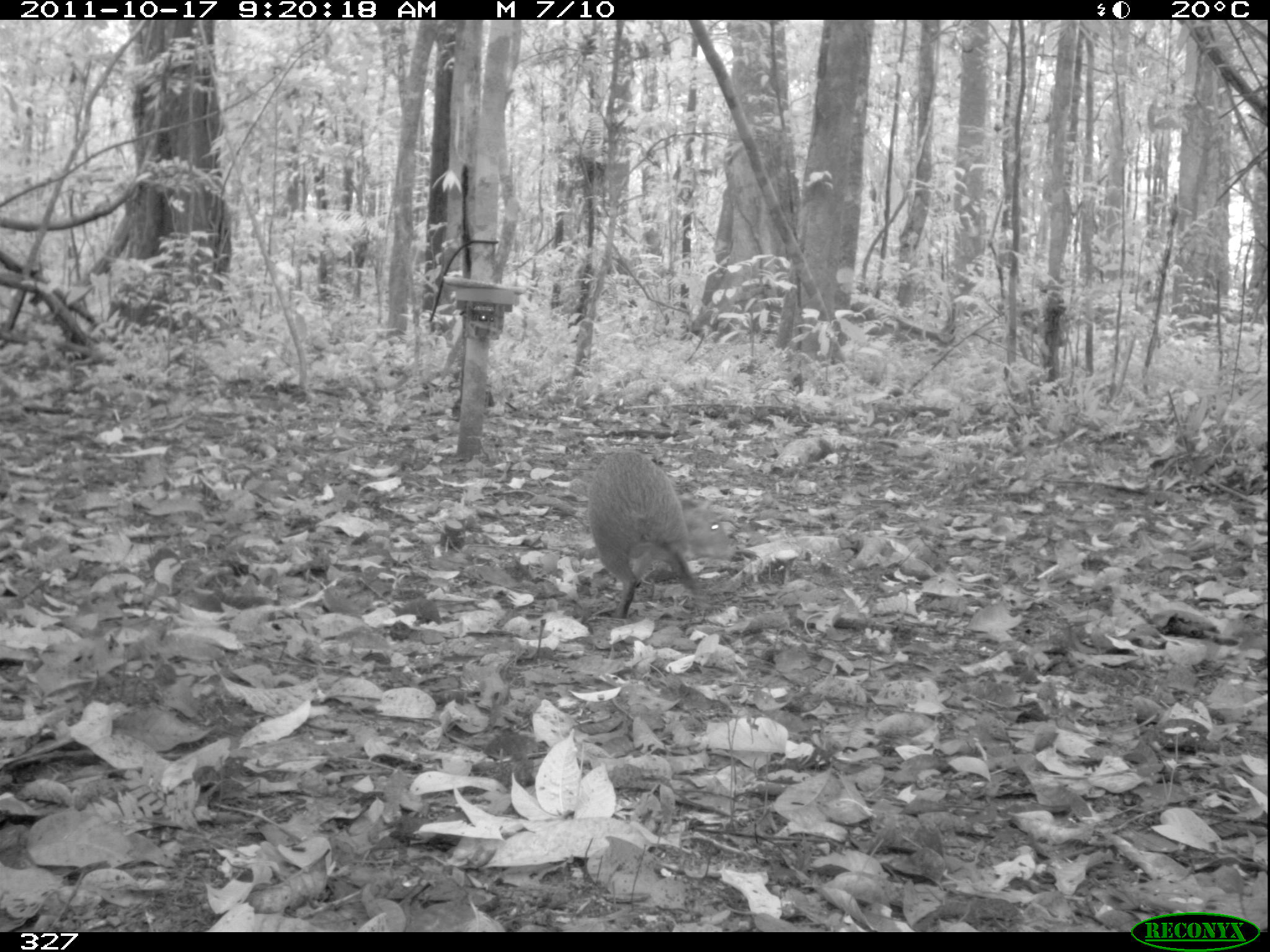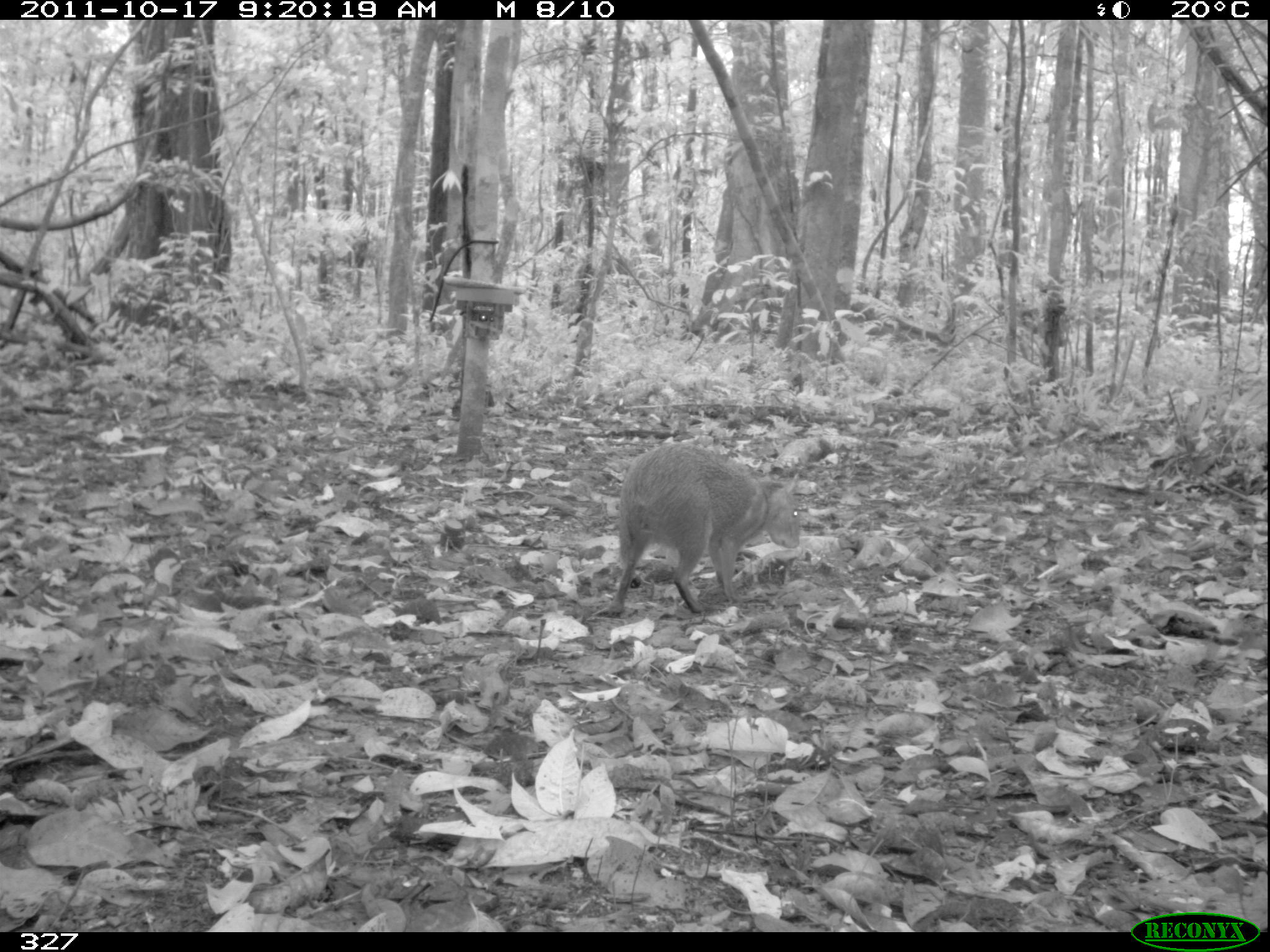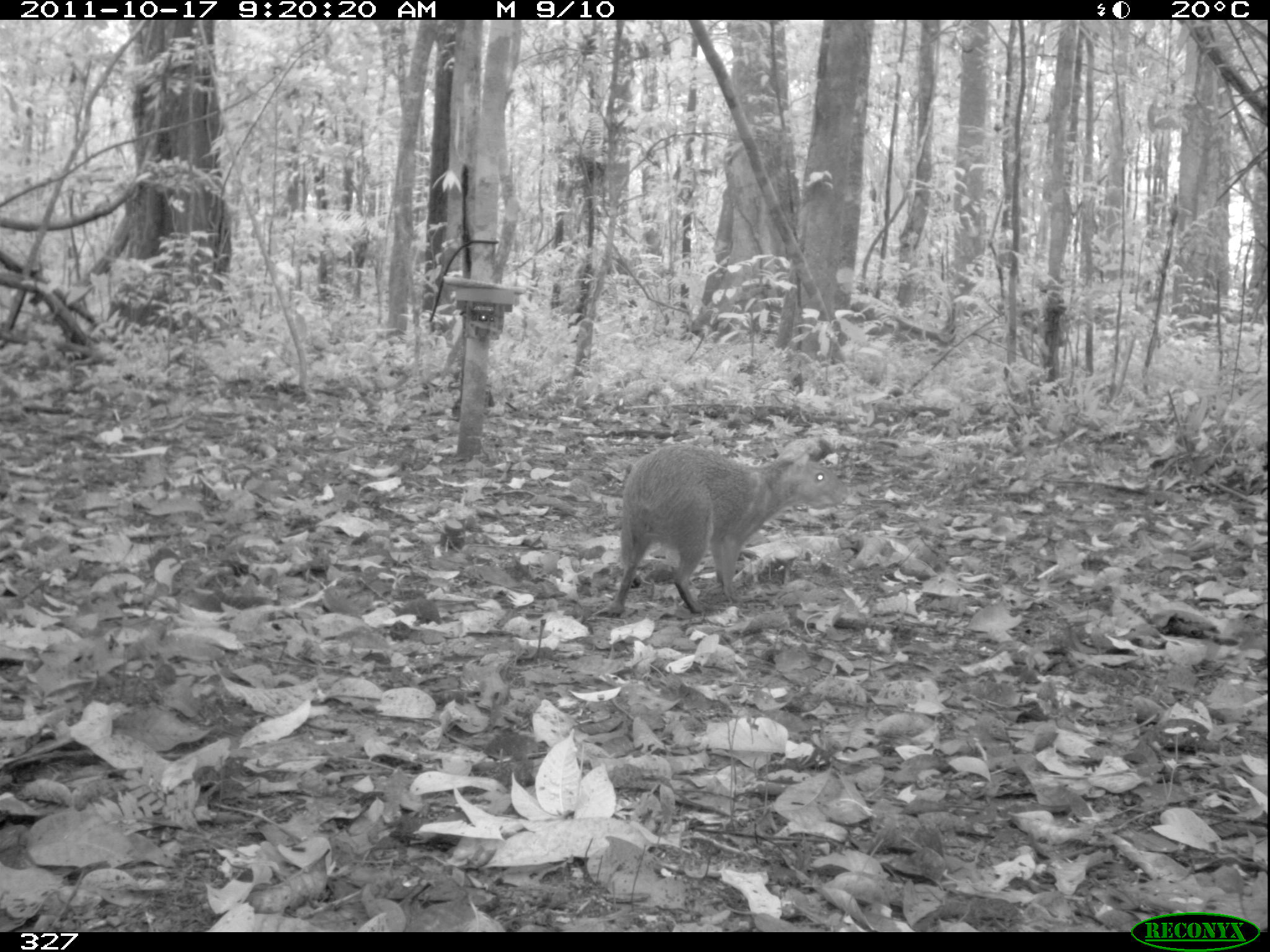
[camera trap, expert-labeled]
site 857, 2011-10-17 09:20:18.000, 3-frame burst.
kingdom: Animalia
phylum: Chordata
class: Mammalia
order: Rodentia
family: Dasyproctidae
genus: Dasyprocta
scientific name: Dasyprocta punctata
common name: central american agouti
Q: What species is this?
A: Dasyprocta punctata (central american agouti).